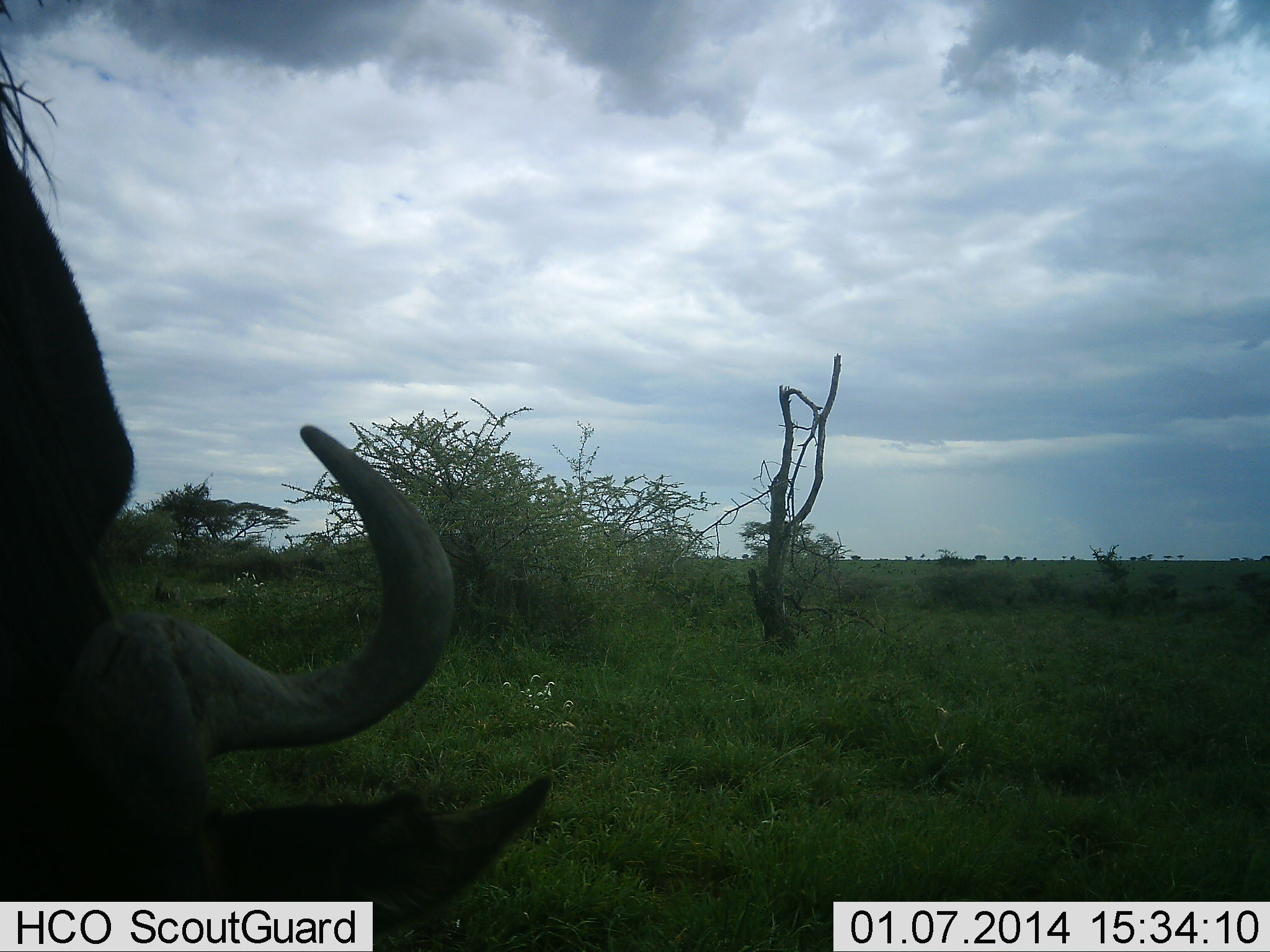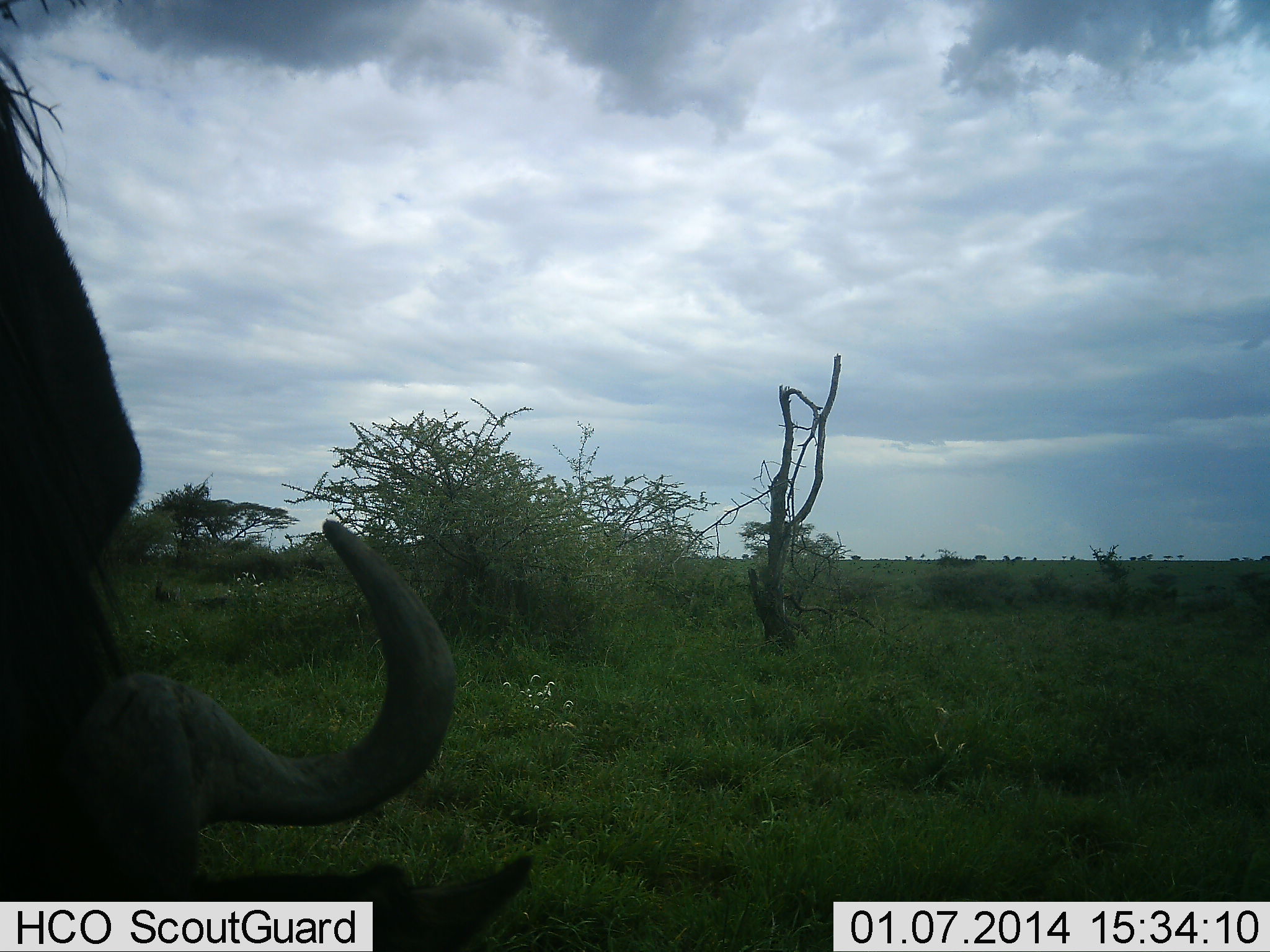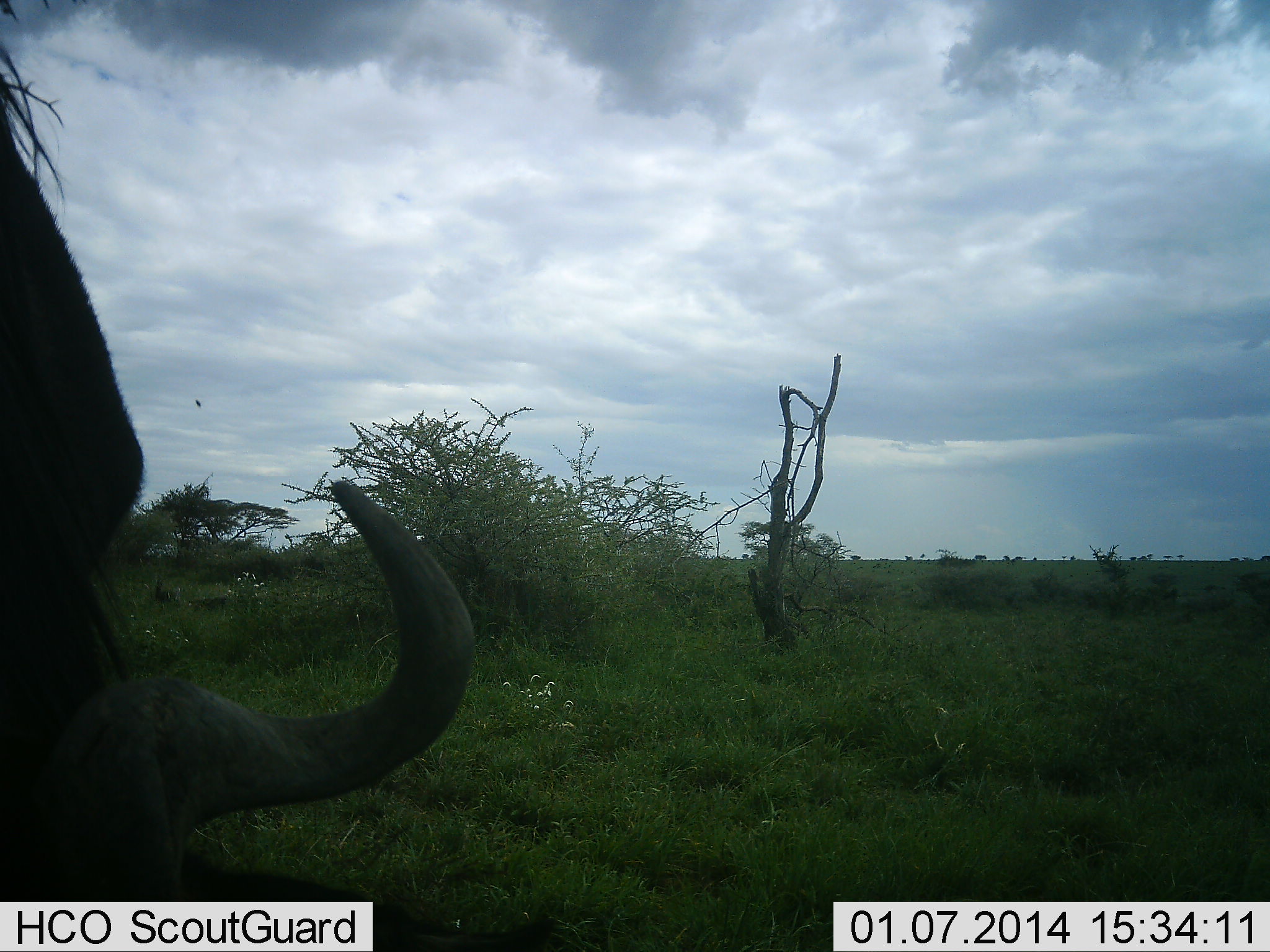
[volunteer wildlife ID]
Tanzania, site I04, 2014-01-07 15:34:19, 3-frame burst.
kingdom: Animalia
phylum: Chordata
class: Mammalia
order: Artiodactyla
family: Bovidae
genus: Connochaetes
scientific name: Connochaetes taurinus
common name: blue wildebeest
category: wildebeest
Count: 1.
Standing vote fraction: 30%.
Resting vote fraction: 0%.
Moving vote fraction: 0%.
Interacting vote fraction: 0%.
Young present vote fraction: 0%.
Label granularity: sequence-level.